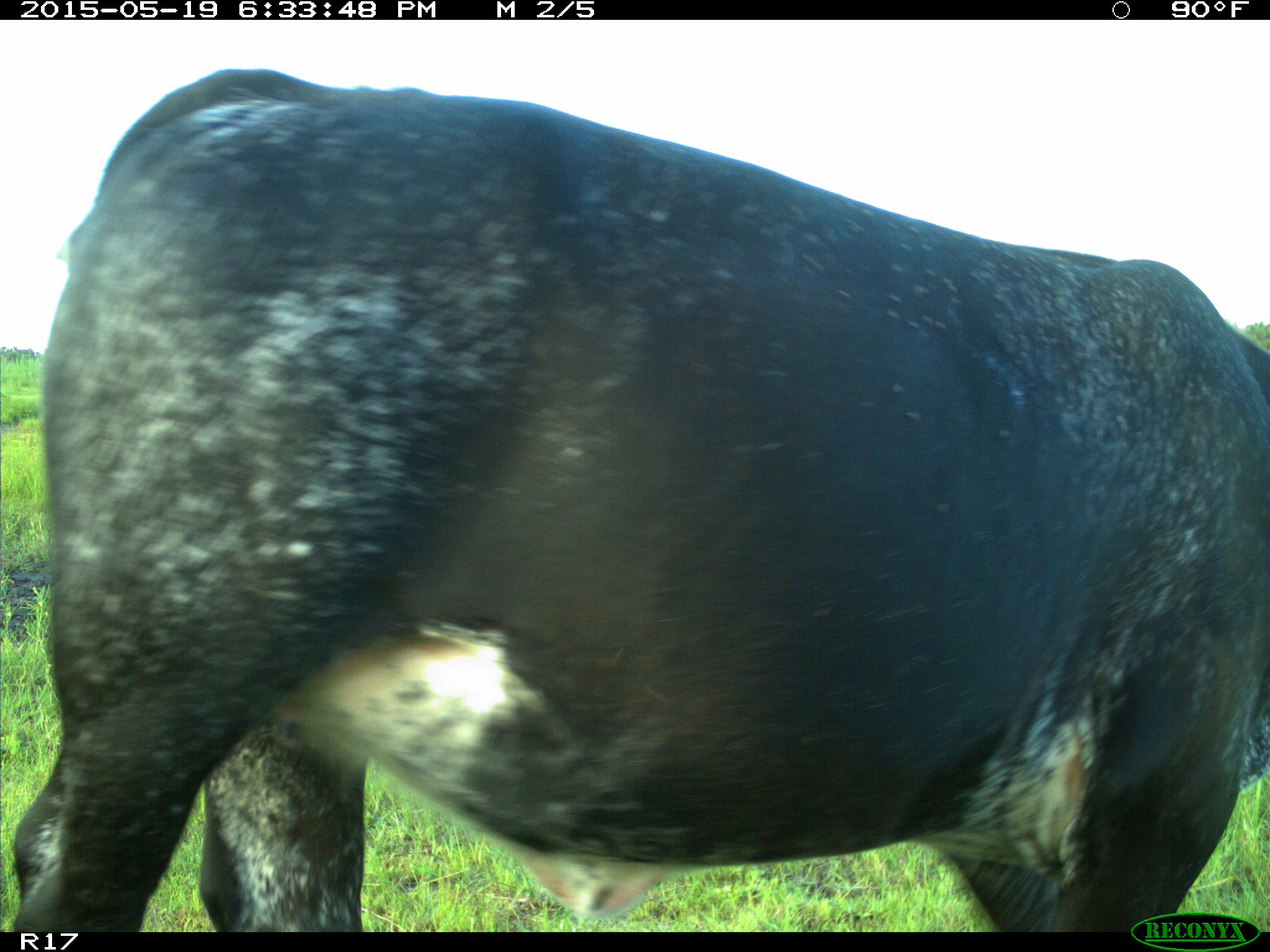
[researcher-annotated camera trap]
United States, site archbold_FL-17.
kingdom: Animalia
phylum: Chordata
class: Mammalia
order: Artiodactyla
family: Bovidae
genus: Bos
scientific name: Bos taurus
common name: domestic cow